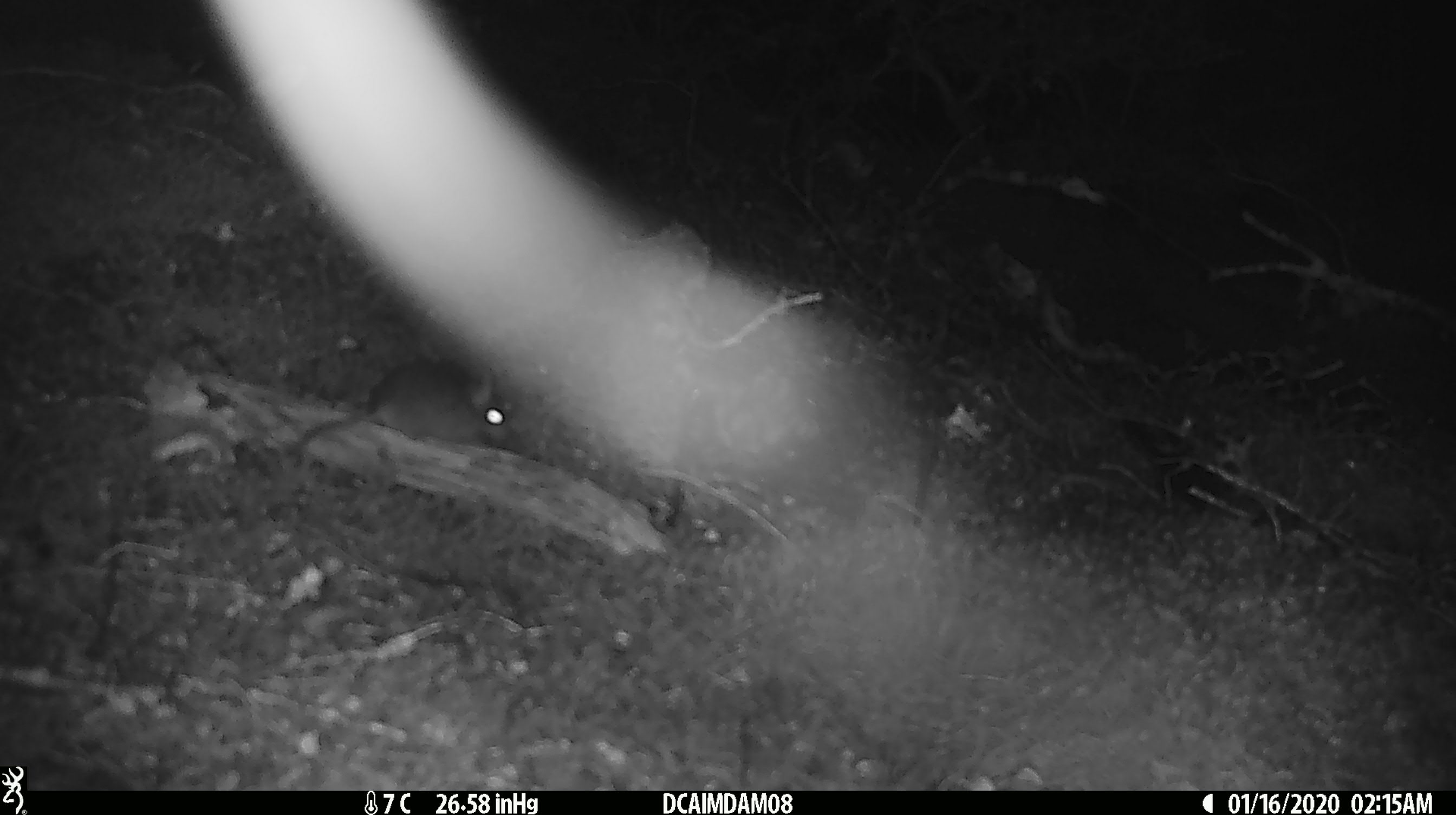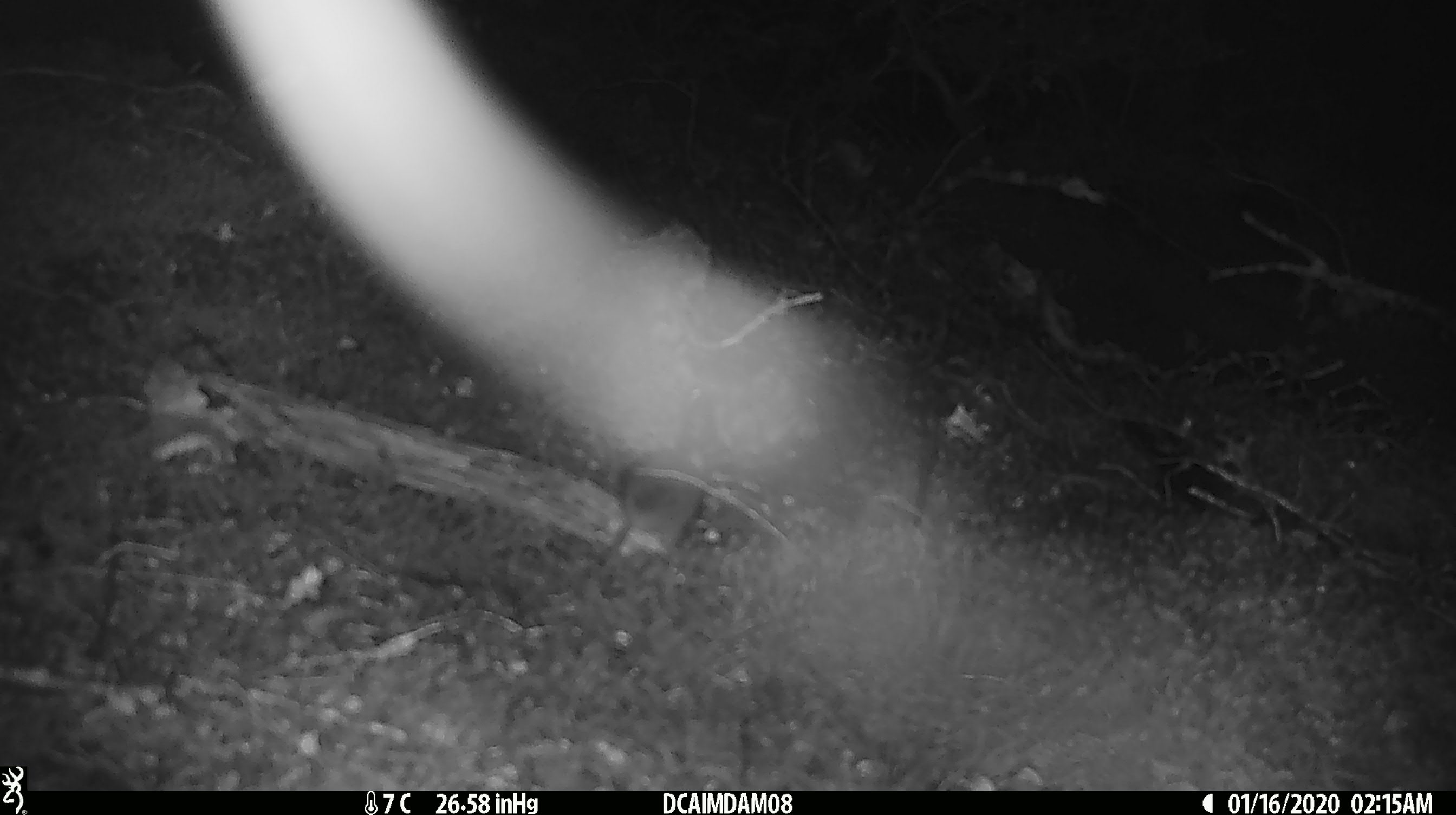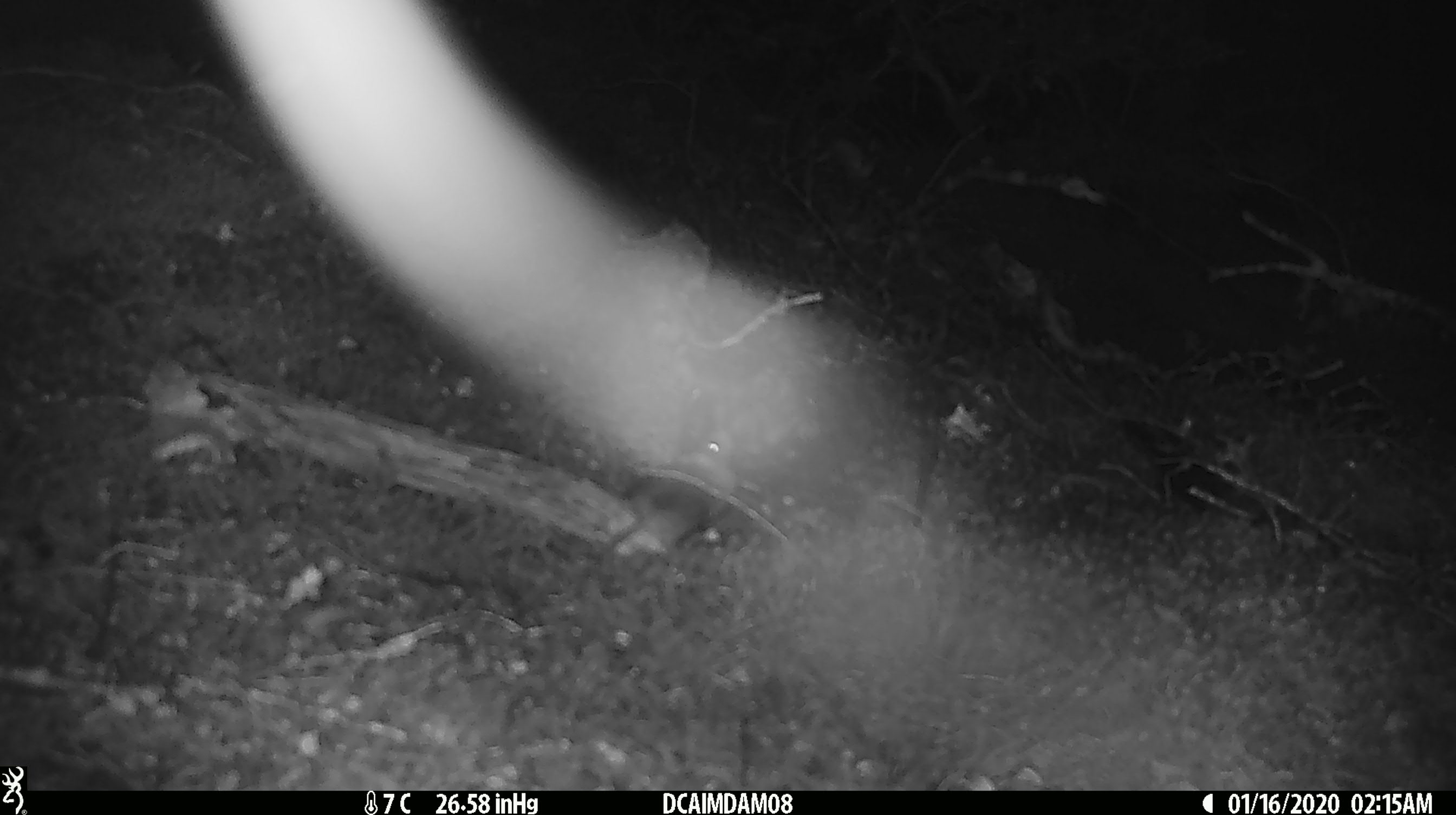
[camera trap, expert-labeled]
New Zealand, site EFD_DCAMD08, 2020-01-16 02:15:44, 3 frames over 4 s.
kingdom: Animalia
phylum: Chordata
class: Mammalia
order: Rodentia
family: Muridae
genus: Mus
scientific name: Mus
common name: mouse